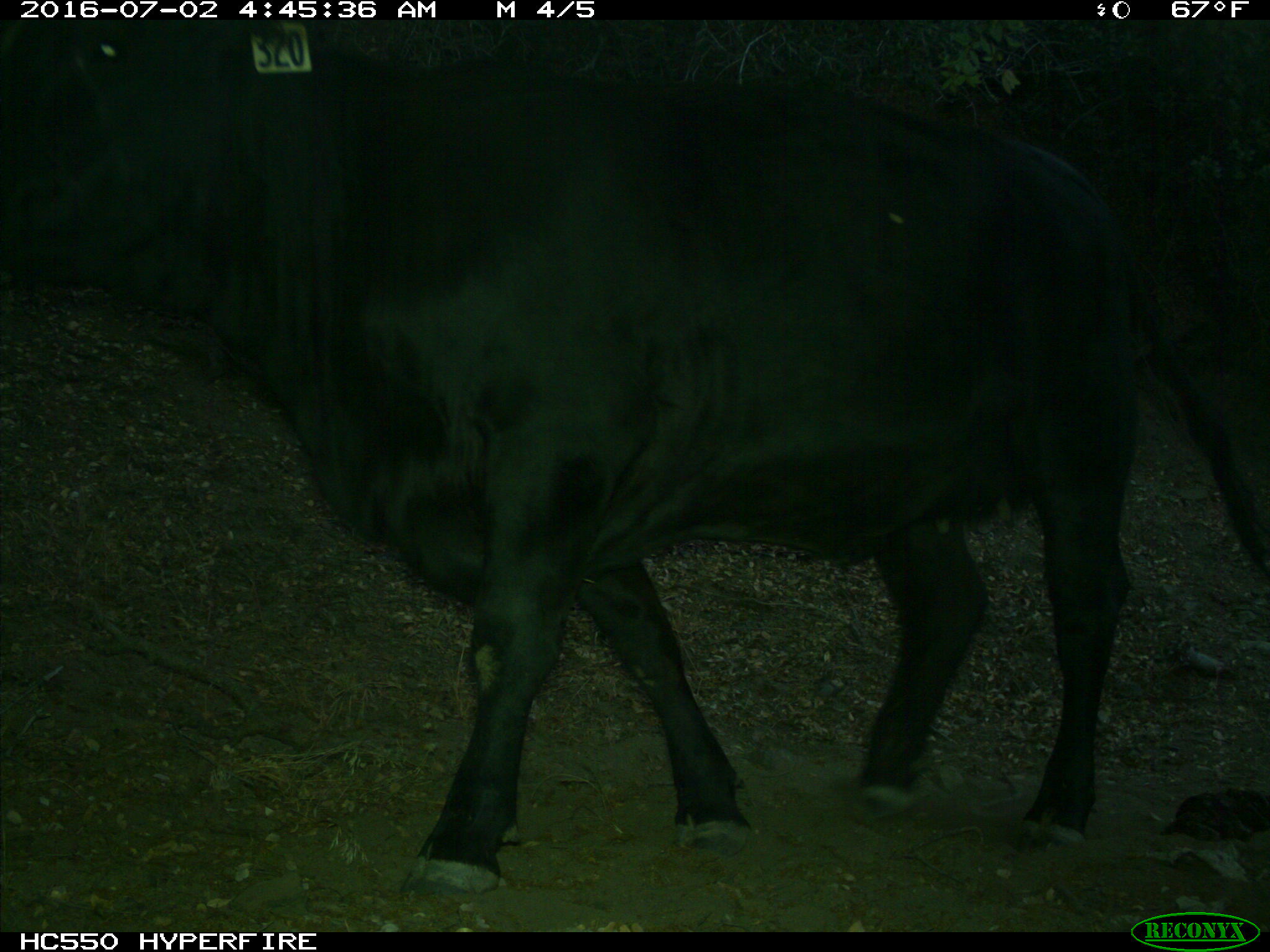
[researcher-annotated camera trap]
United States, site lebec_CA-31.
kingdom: Animalia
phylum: Chordata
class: Mammalia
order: Artiodactyla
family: Bovidae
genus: Bos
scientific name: Bos taurus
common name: domestic cow